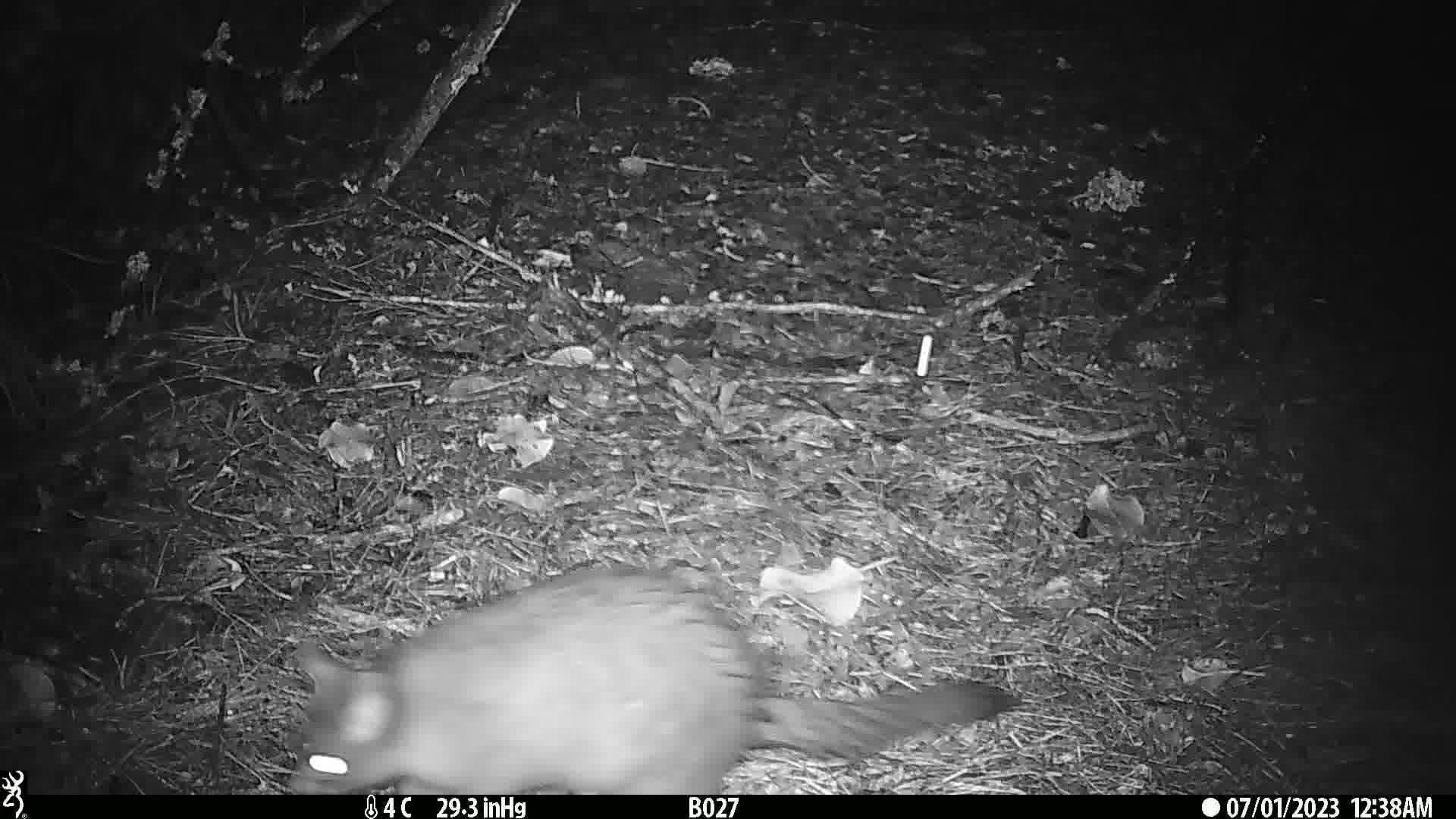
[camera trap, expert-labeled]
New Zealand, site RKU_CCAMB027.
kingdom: Animalia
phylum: Chordata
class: Mammalia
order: Diprotodontia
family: Phalangeridae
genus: Trichosurus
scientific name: Trichosurus vulpecula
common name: common brushtail possum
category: possum